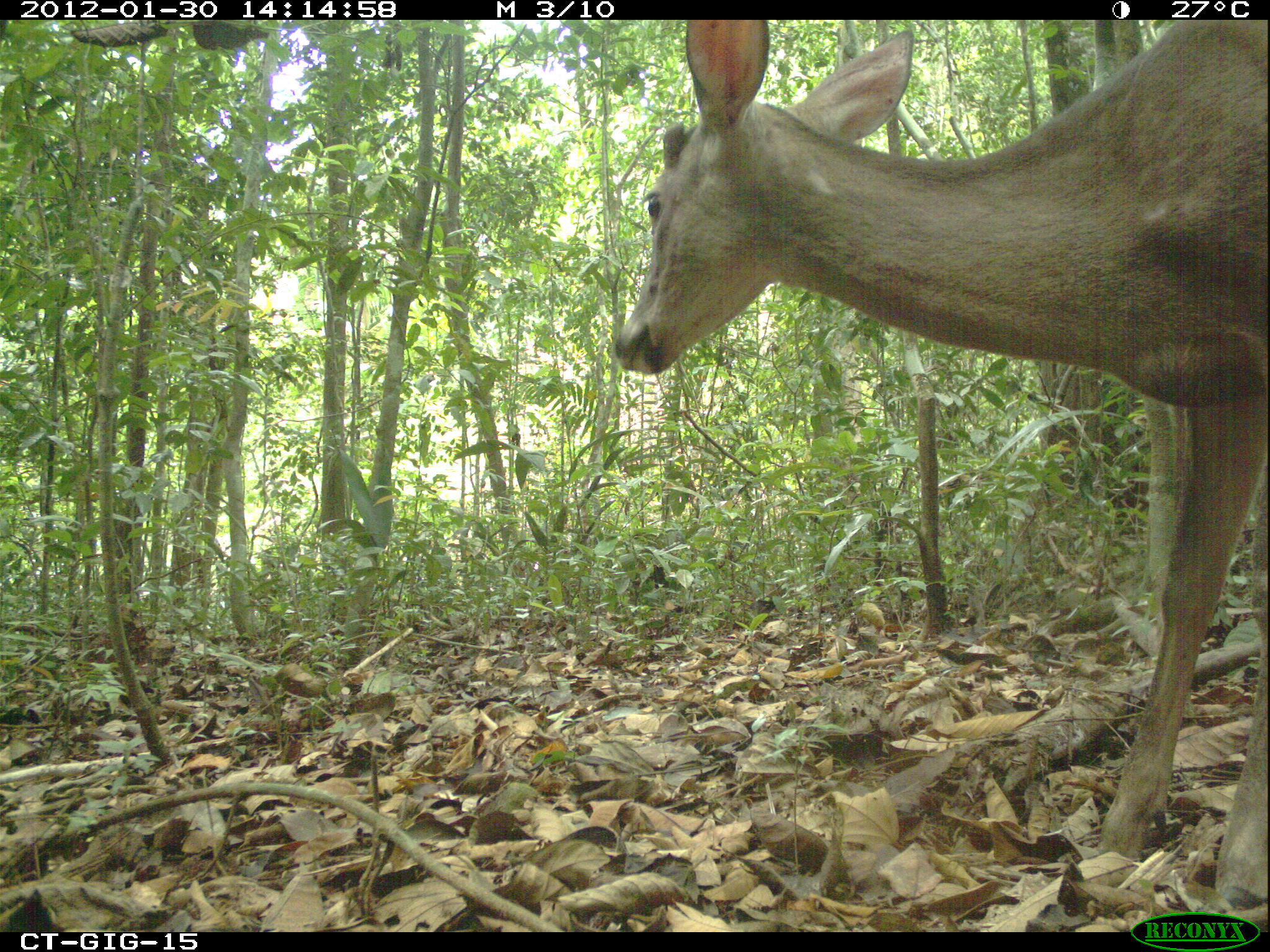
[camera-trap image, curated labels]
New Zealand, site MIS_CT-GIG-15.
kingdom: Animalia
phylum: Chordata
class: Mammalia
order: Artiodactyla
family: Cervidae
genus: Odocoileus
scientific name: Odocoileus virginianus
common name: white-tailed deer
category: white tailed deer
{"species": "white tailed deer (white-tailed deer) (Odocoileus virginianus)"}